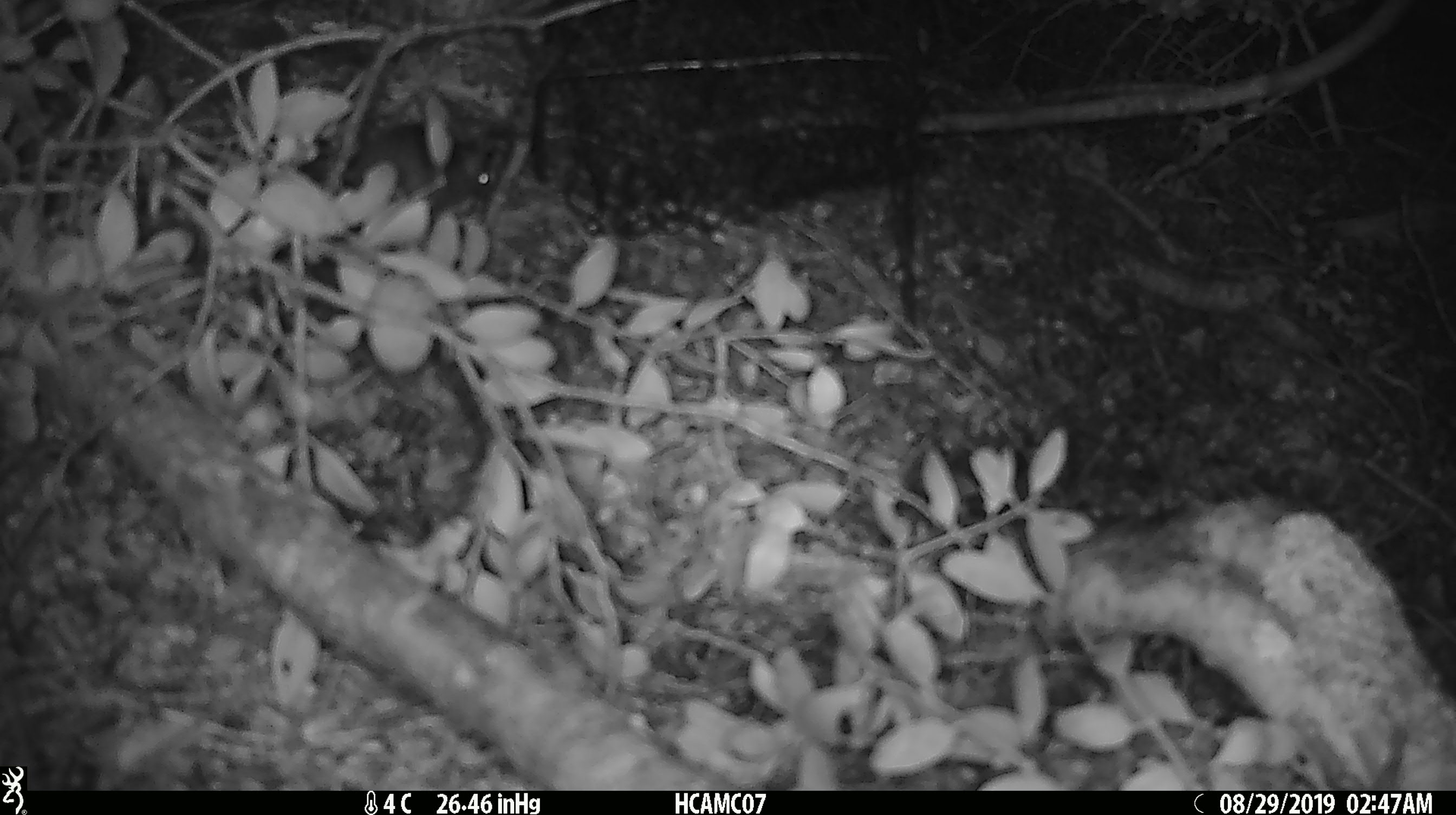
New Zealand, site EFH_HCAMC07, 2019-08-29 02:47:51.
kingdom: Animalia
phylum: Chordata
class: Mammalia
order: Rodentia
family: Muridae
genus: Mus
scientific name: Mus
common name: mouse